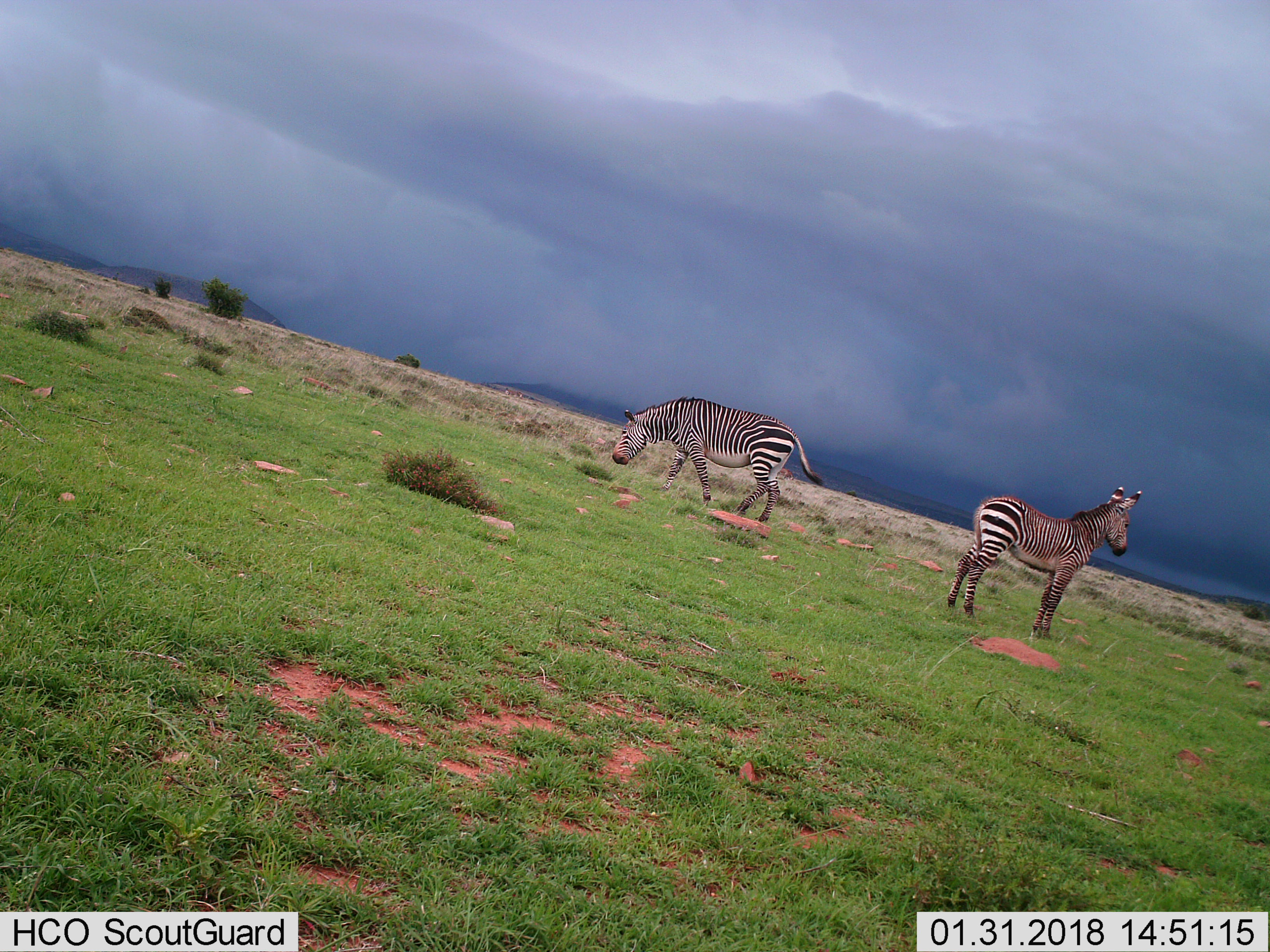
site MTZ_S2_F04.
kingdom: Animalia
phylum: Chordata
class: Mammalia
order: Perissodactyla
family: Equidae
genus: Equus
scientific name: Equus zebra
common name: mountain zebra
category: zebramountain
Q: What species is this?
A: Zebramountain (mountain zebra) (Equus zebra).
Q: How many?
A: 2.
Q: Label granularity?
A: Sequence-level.